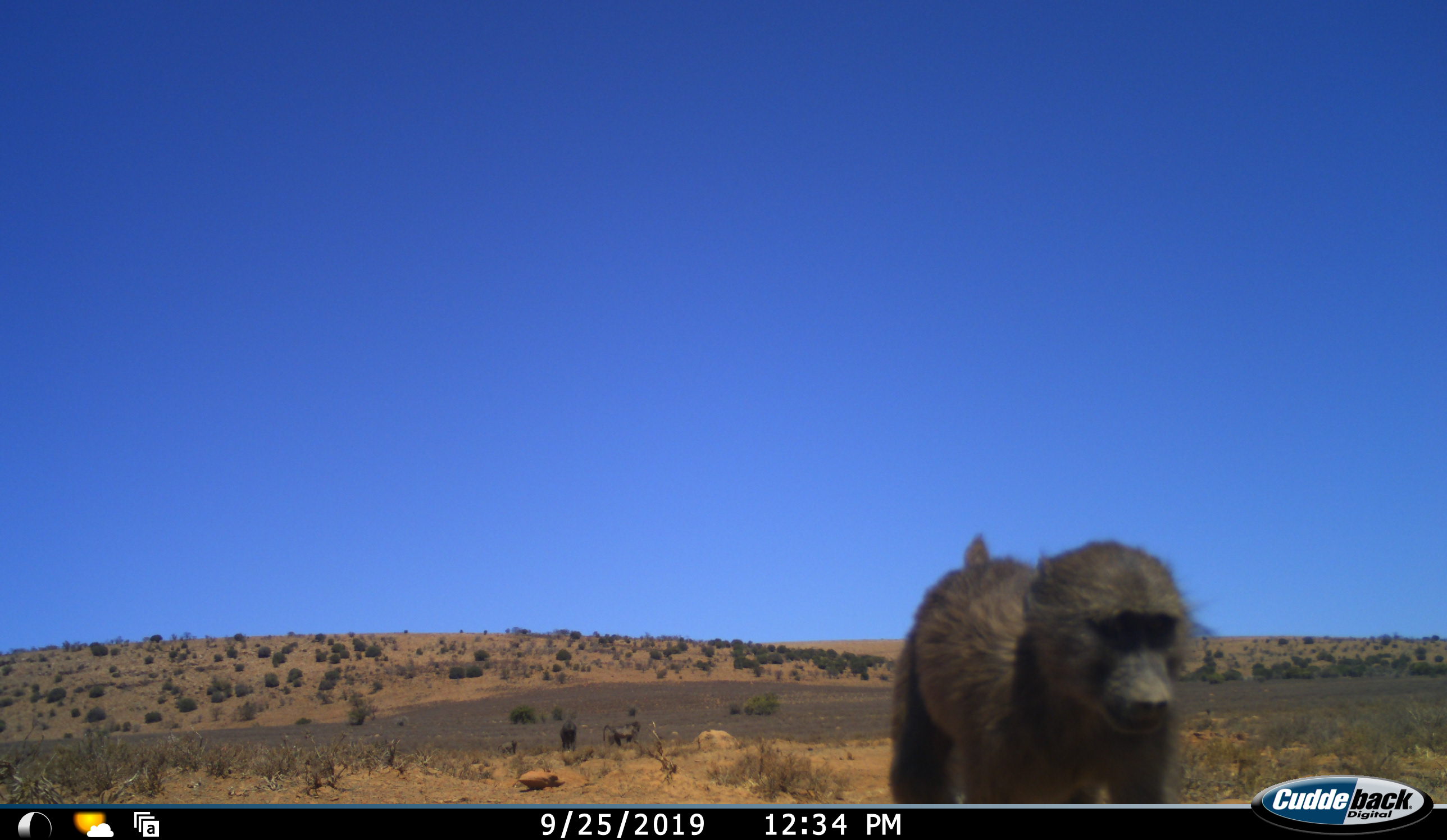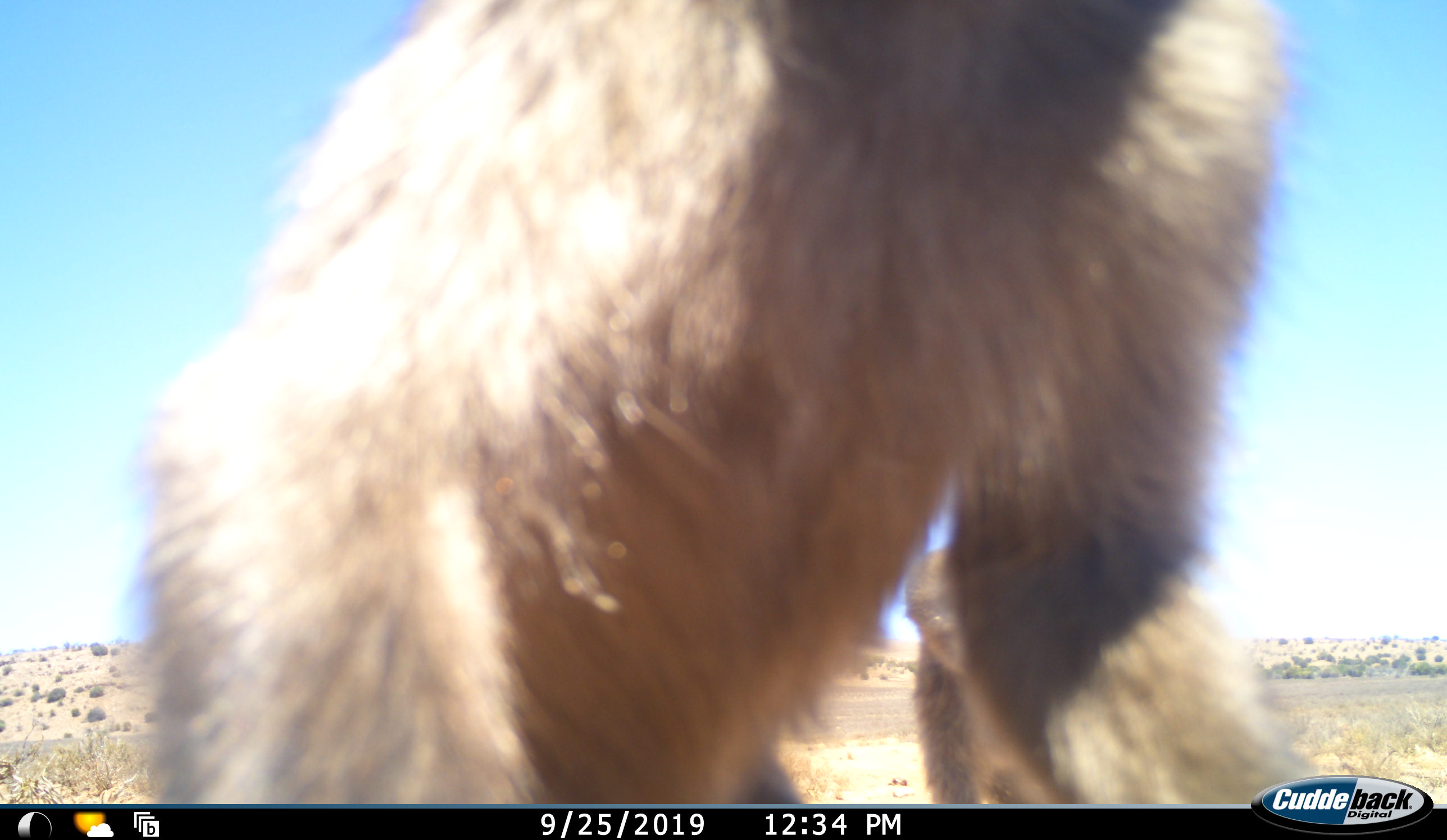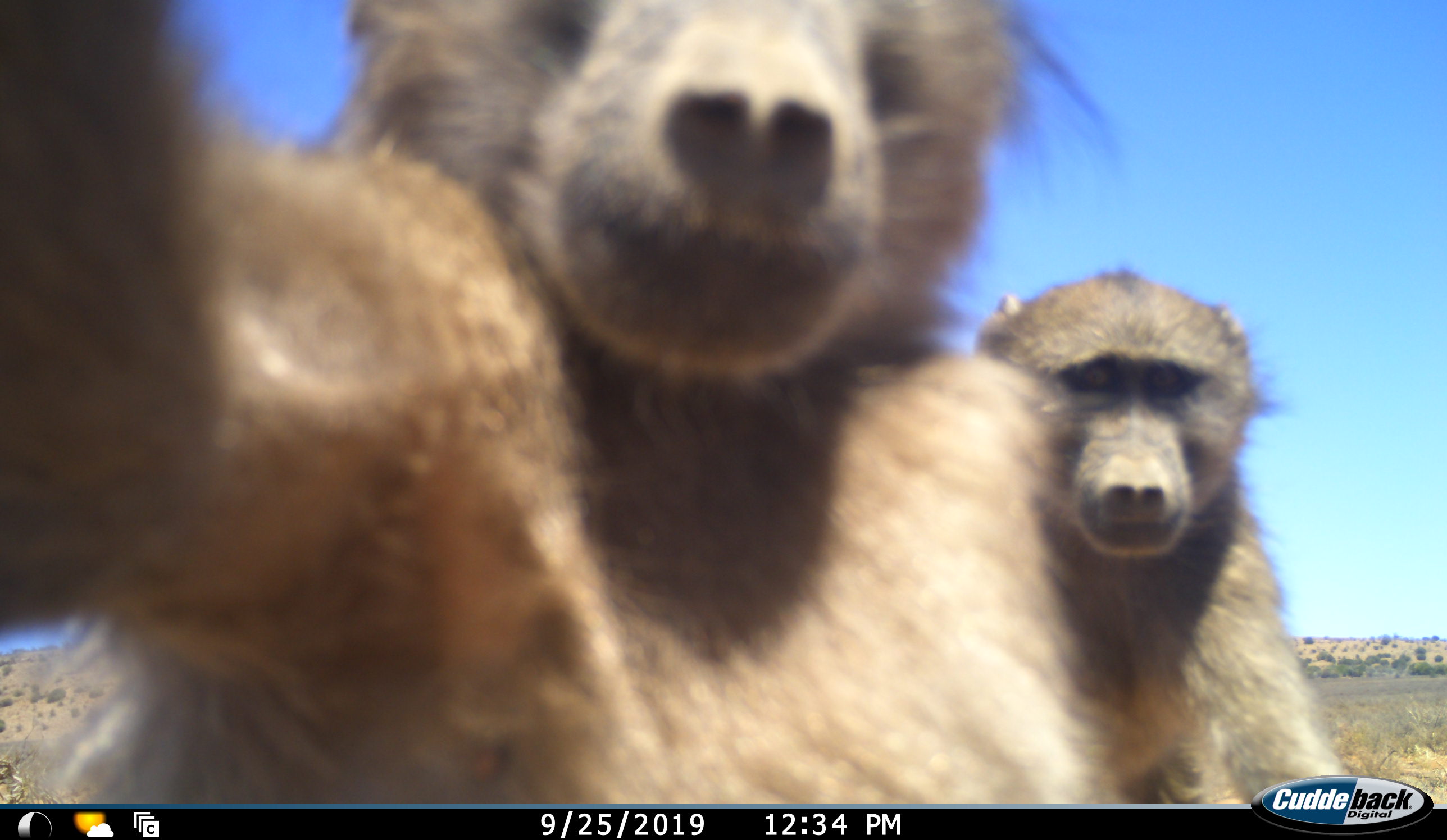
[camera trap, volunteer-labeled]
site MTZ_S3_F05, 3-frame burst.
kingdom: Animalia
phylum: Chordata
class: Mammalia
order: Primates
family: Cercopithecidae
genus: Papio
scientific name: Papio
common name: baboon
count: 2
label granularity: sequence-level